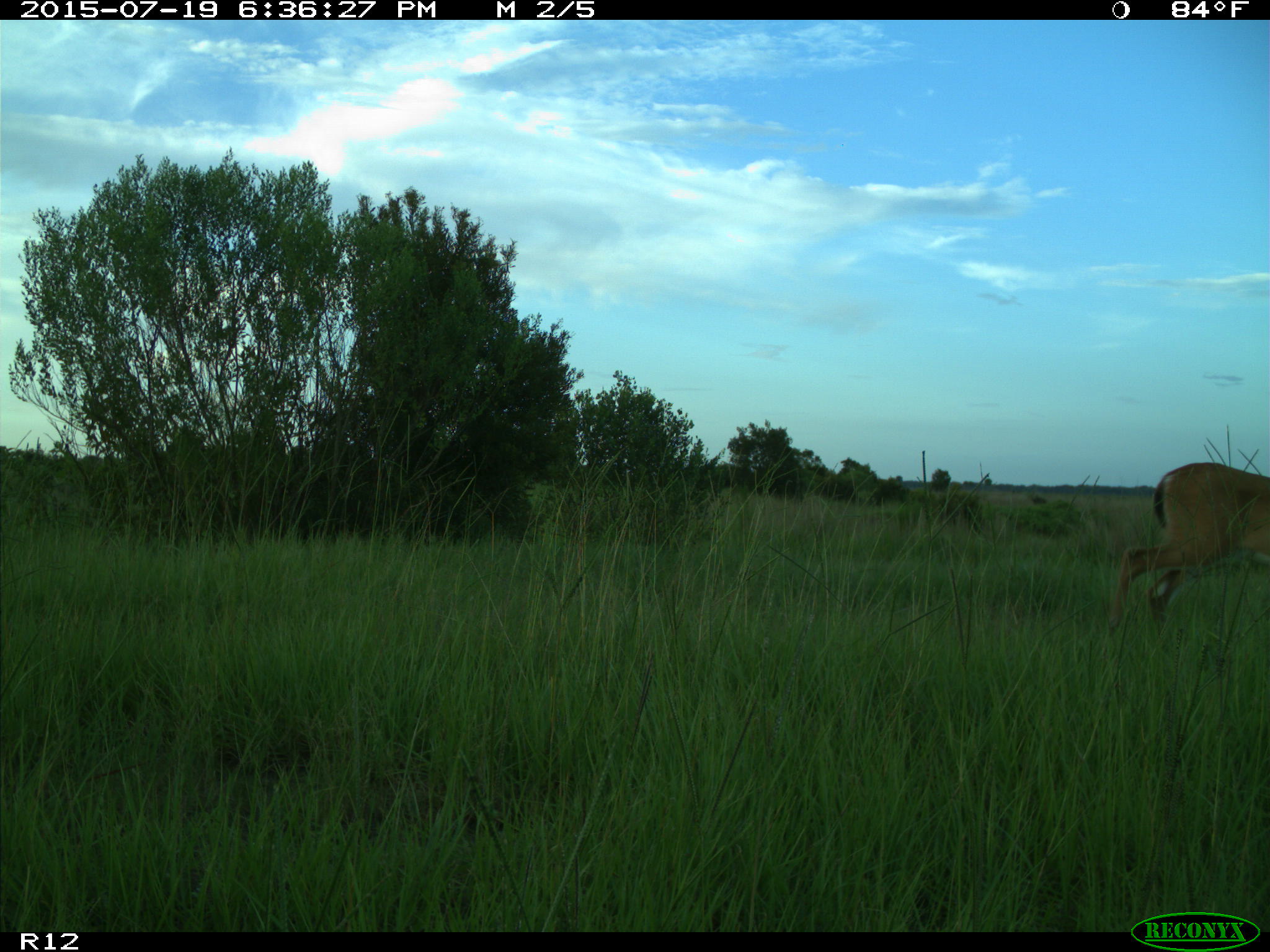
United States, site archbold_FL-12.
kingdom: Animalia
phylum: Chordata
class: Mammalia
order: Artiodactyla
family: Cervidae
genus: Odocoileus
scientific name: Odocoileus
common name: deer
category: unidentified deer